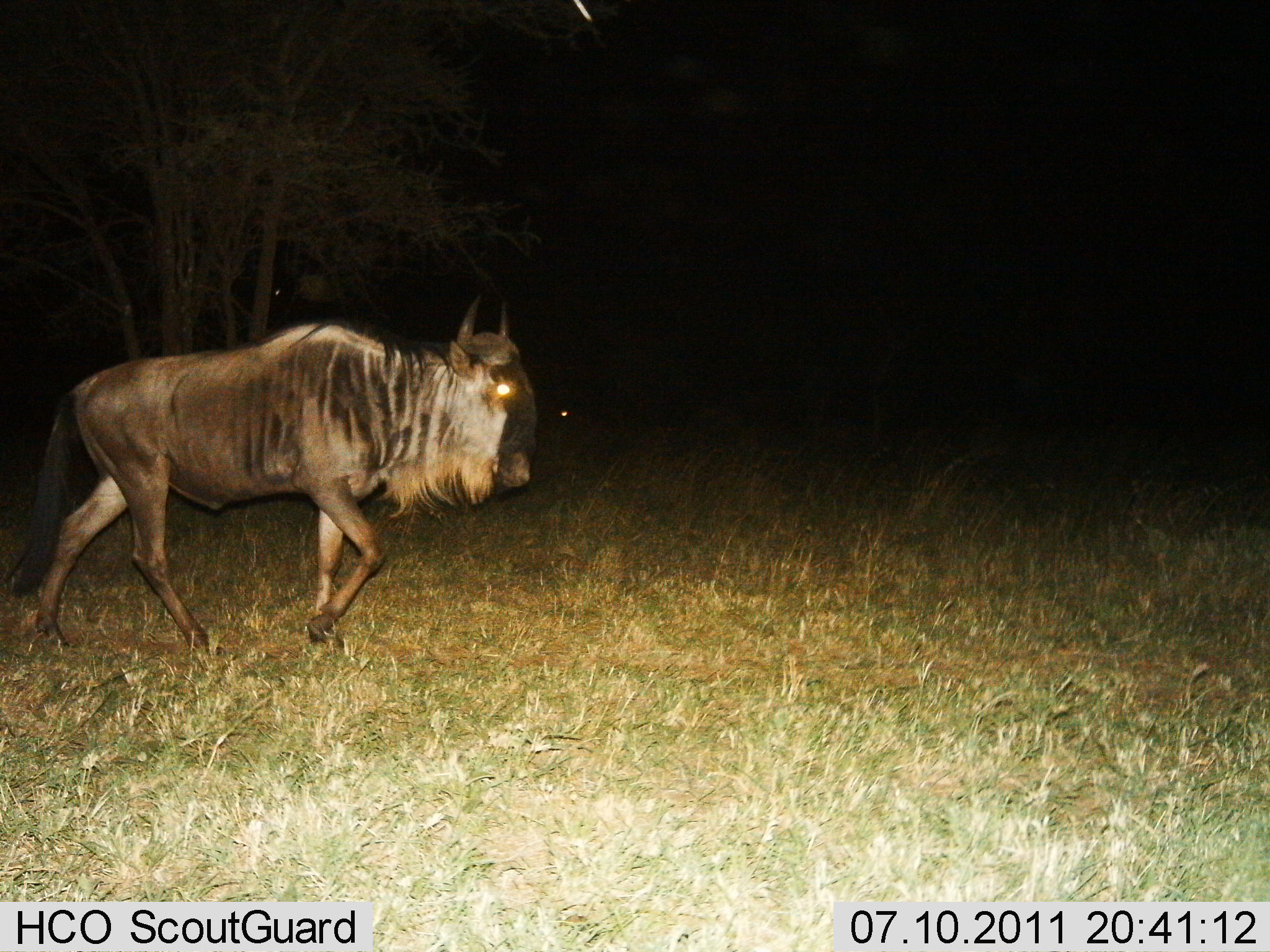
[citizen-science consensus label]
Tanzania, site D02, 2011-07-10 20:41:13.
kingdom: Animalia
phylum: Chordata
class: Mammalia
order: Artiodactyla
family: Bovidae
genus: Connochaetes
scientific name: Connochaetes taurinus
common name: blue wildebeest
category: wildebeest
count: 1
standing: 0%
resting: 0%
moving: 100%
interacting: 0%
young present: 0%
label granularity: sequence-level